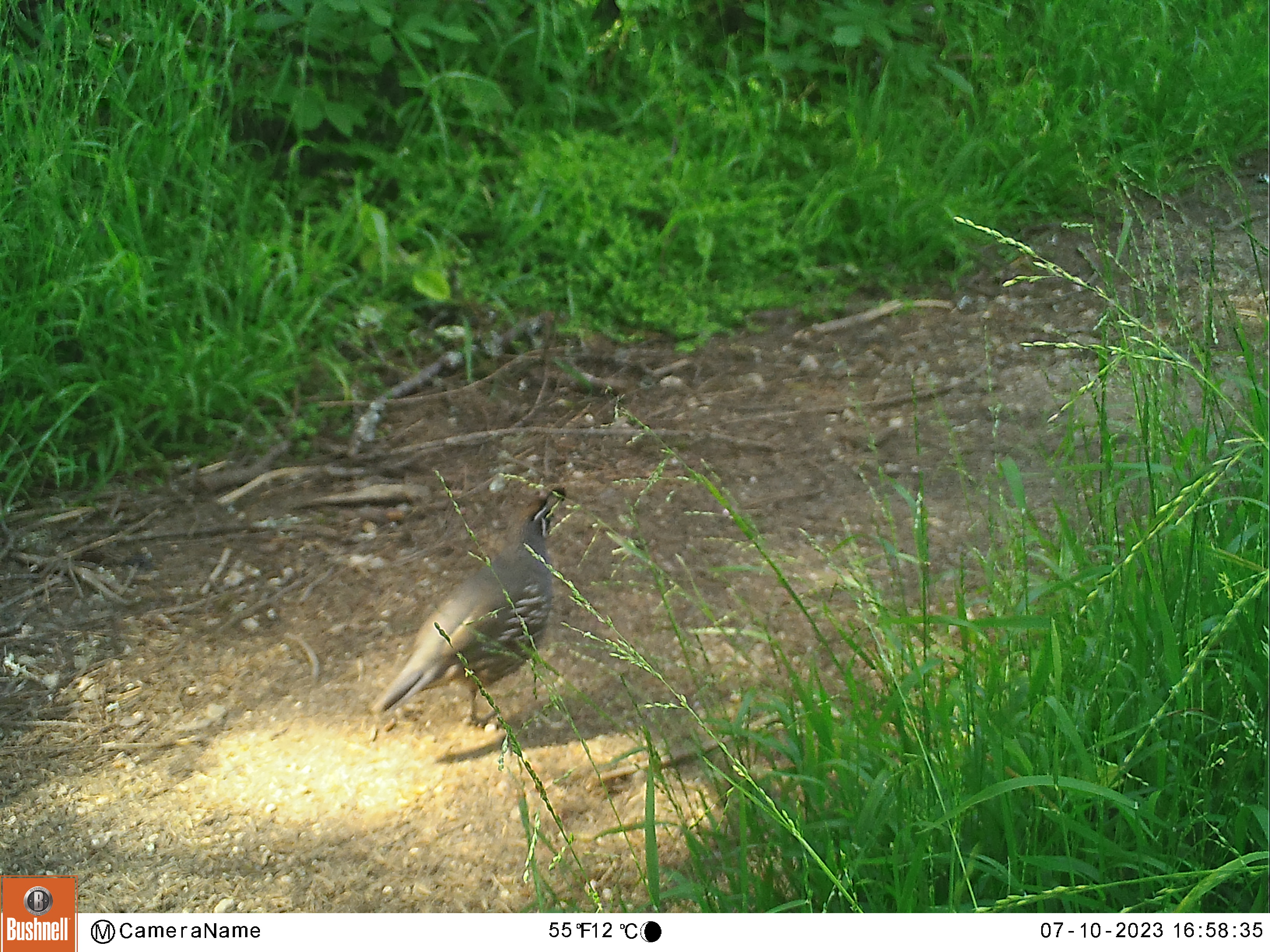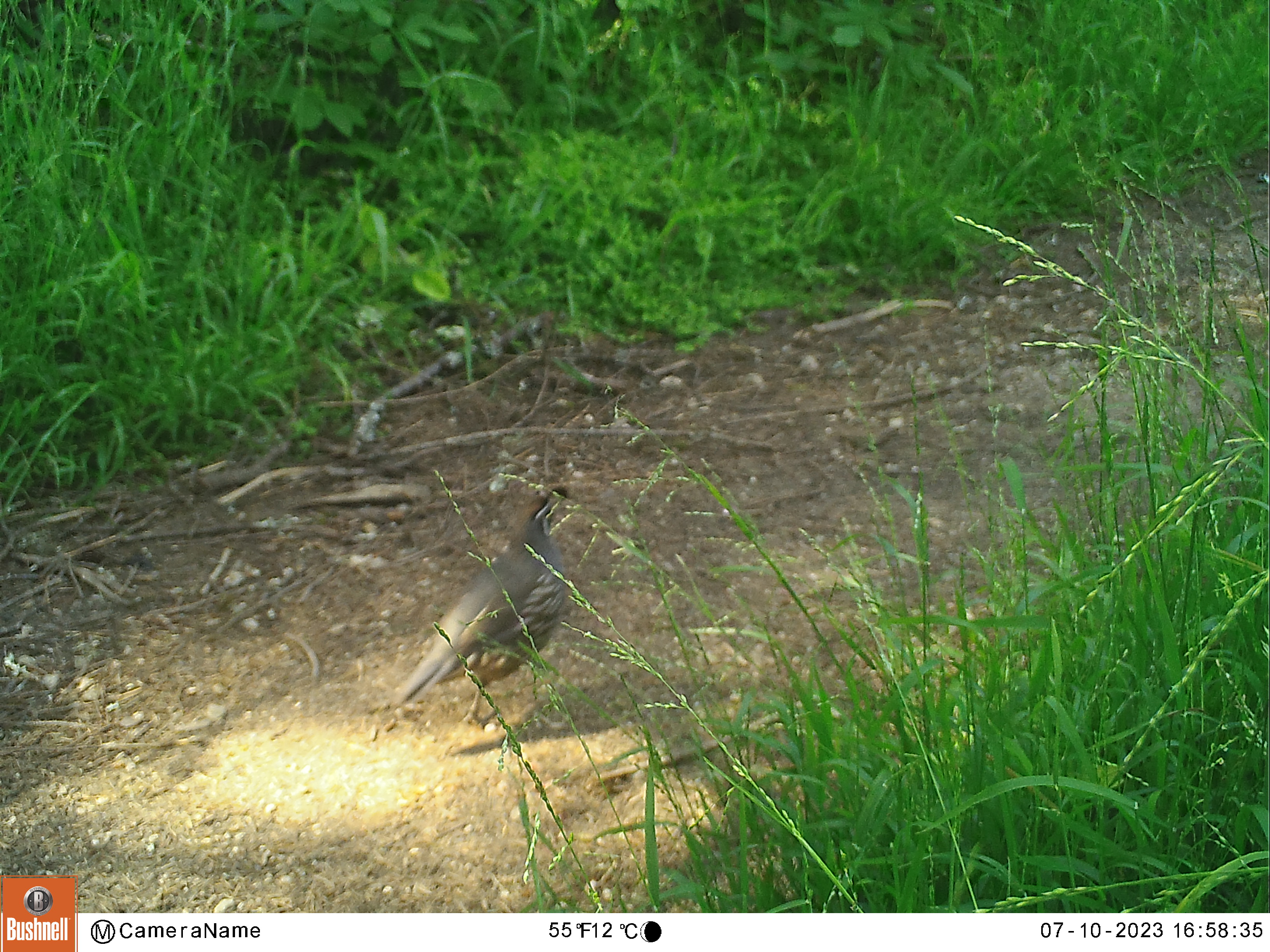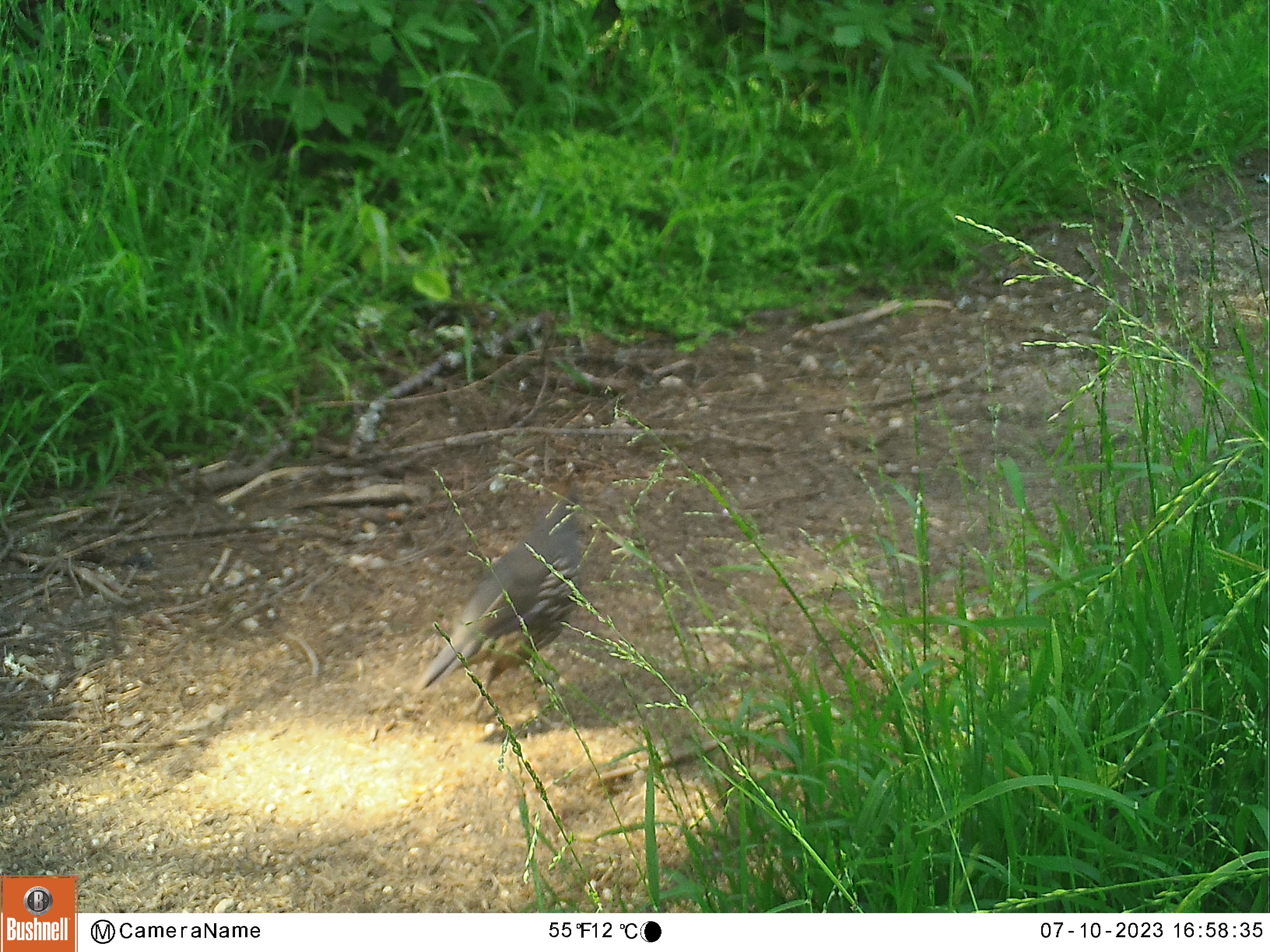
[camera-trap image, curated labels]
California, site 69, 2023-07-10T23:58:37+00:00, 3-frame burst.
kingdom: Animalia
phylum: Chordata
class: Aves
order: Galliformes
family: Odontophoridae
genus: Callipepla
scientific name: Callipepla californica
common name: california quail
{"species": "california quail (Callipepla californica)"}